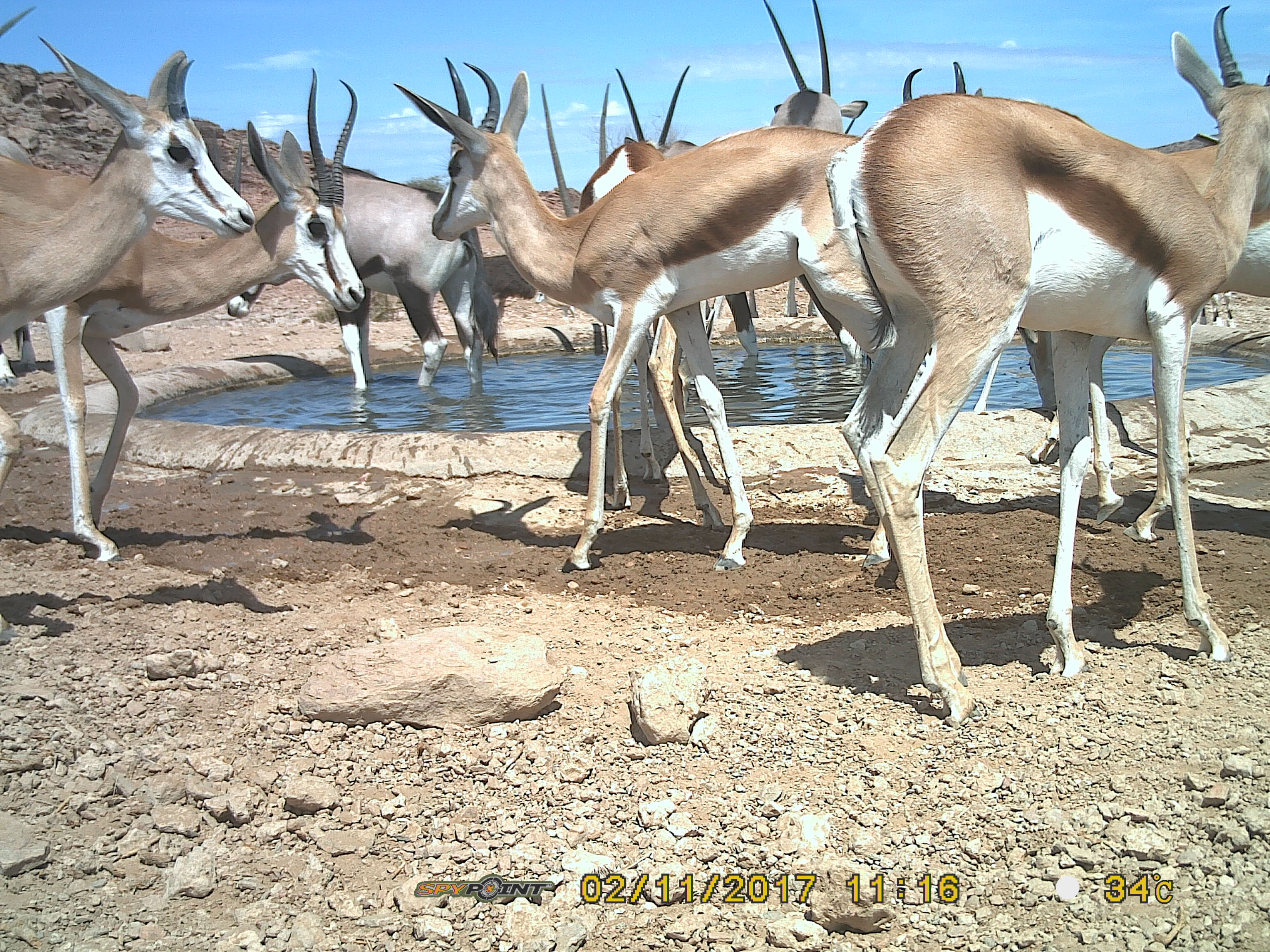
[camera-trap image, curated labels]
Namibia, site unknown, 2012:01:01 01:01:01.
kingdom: Animalia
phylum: Chordata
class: Mammalia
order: Artiodactyla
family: Bovidae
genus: Antidorcas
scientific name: Antidorcas marsupialis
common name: springbok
Antidorcas marsupialis (springbok).